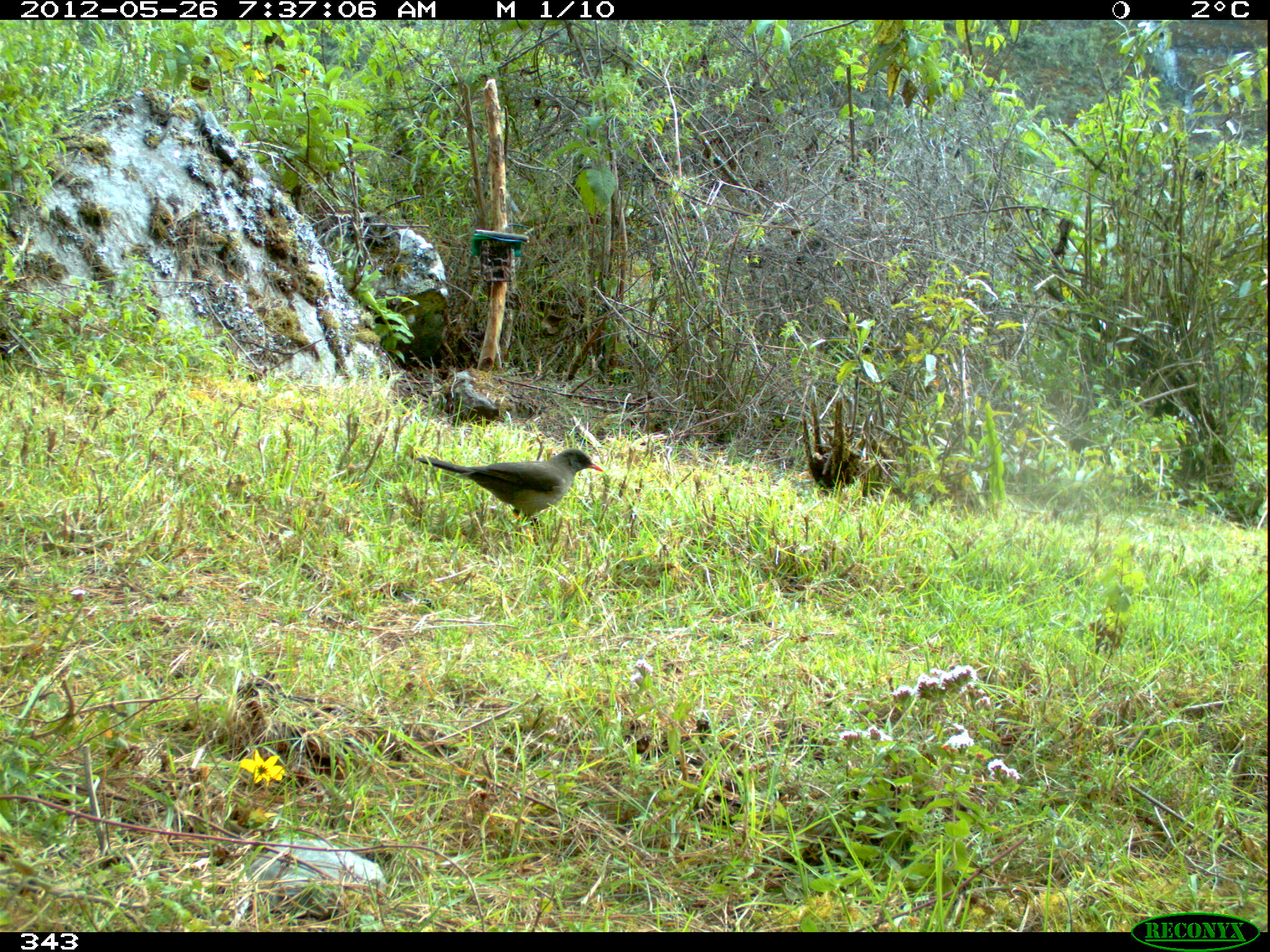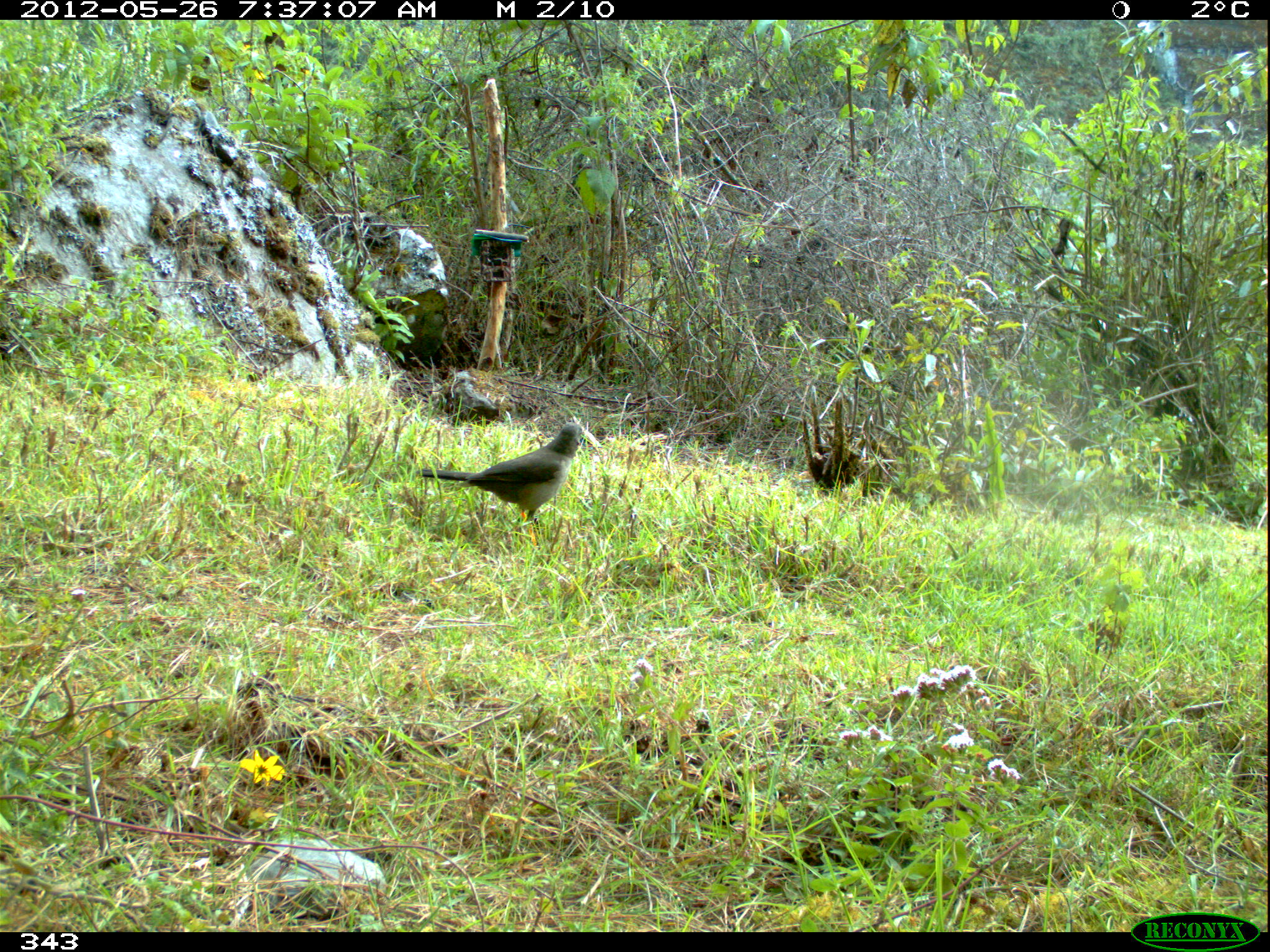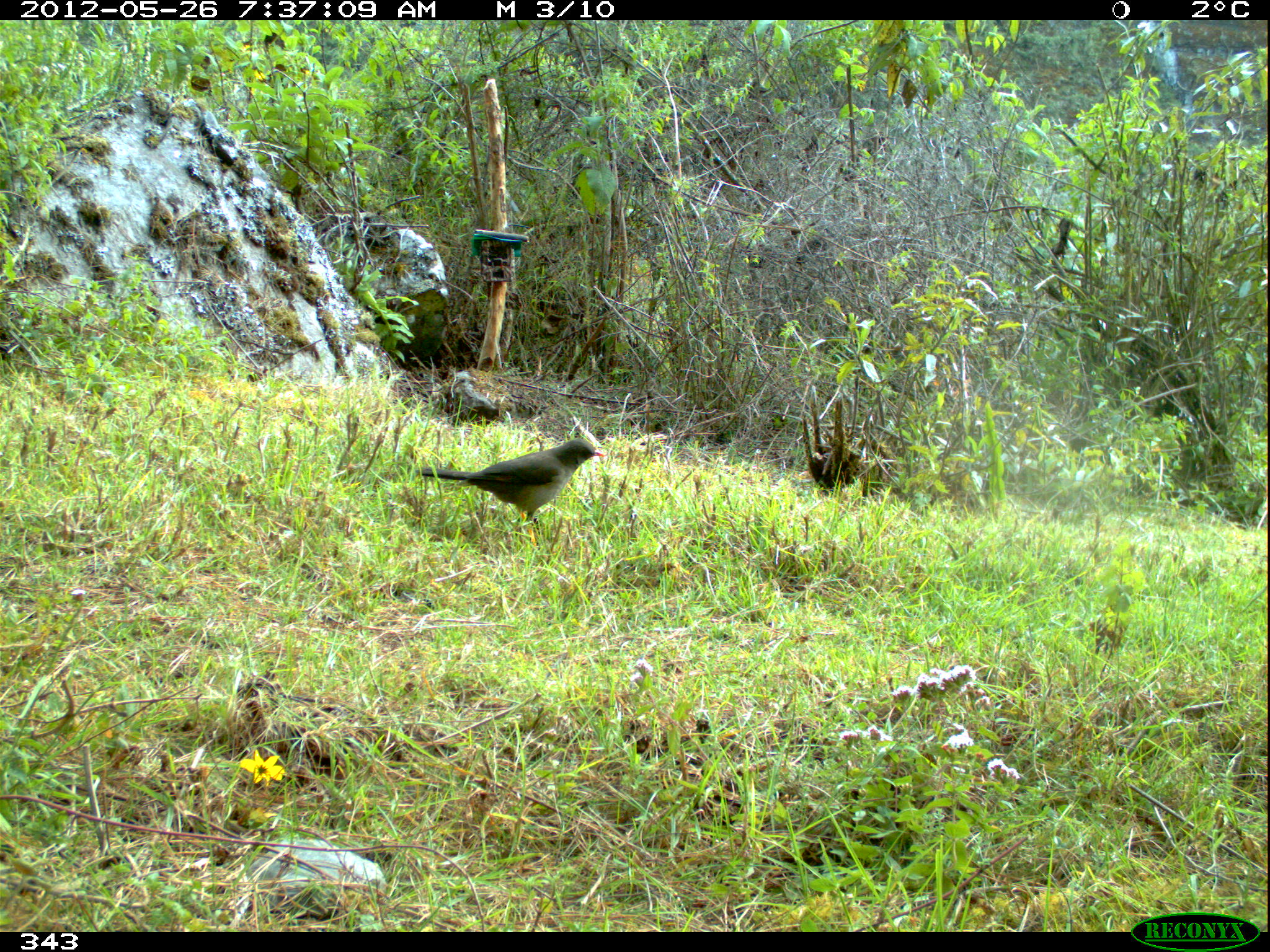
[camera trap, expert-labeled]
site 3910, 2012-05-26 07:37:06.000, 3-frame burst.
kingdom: Animalia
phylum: Chordata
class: Aves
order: Passeriformes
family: Turdidae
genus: Turdus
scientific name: Turdus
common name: true thrushes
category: turdus sp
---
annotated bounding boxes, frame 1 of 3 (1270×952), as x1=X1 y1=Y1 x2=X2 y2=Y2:
turdus sp: x1=414 y1=447 x2=606 y2=534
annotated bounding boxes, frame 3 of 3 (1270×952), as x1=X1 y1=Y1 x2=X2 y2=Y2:
turdus sp: x1=413 y1=437 x2=606 y2=558